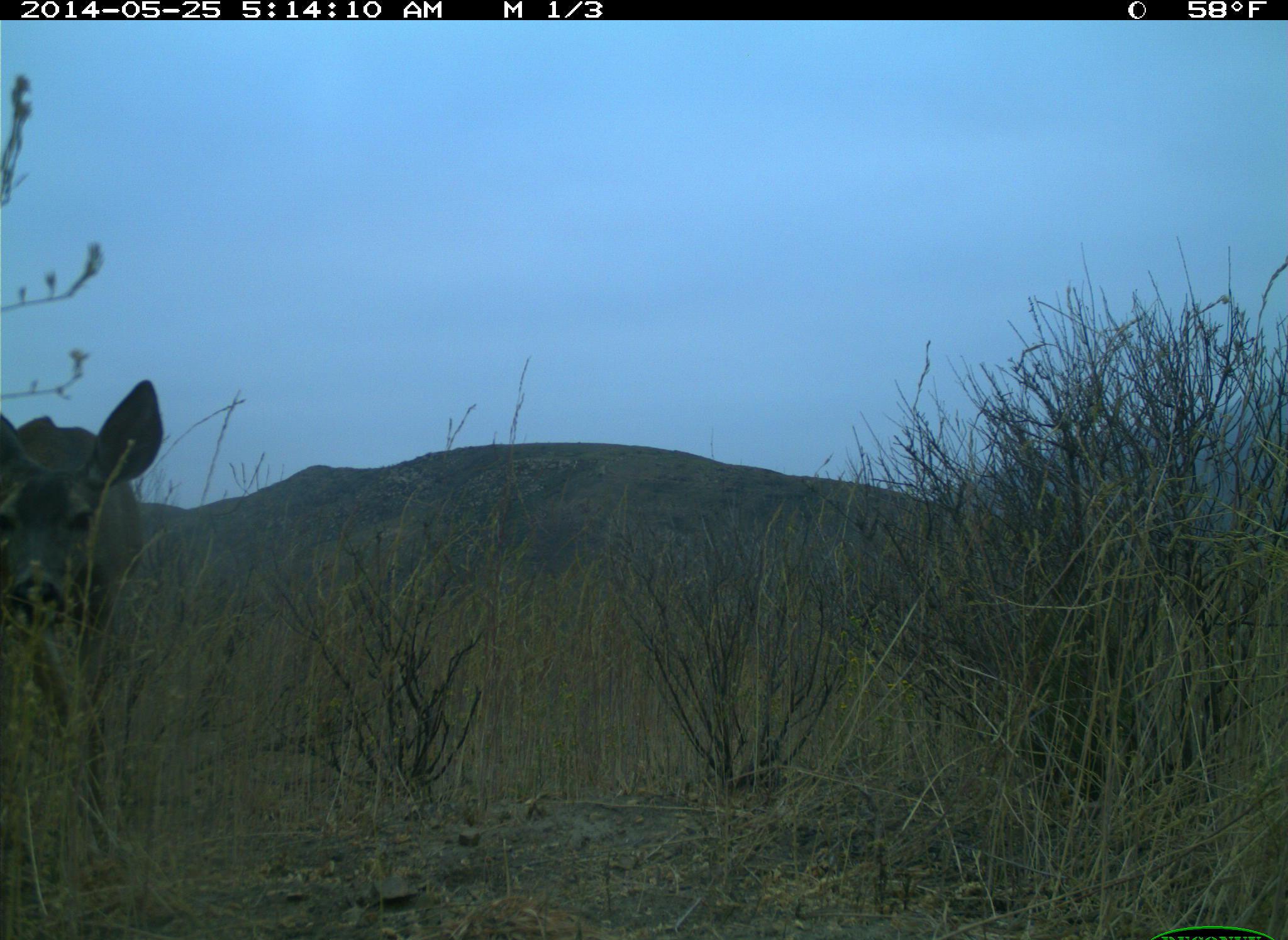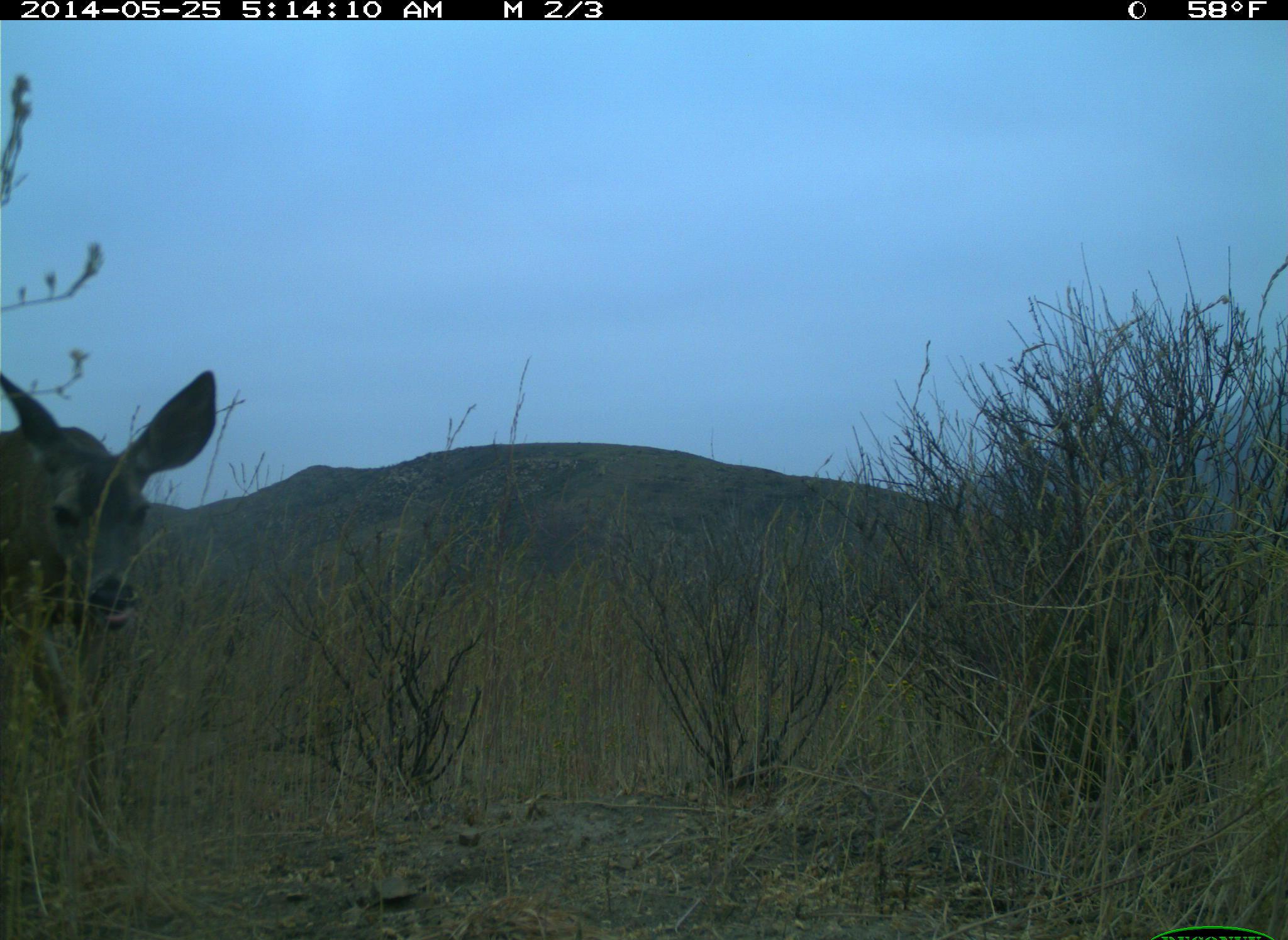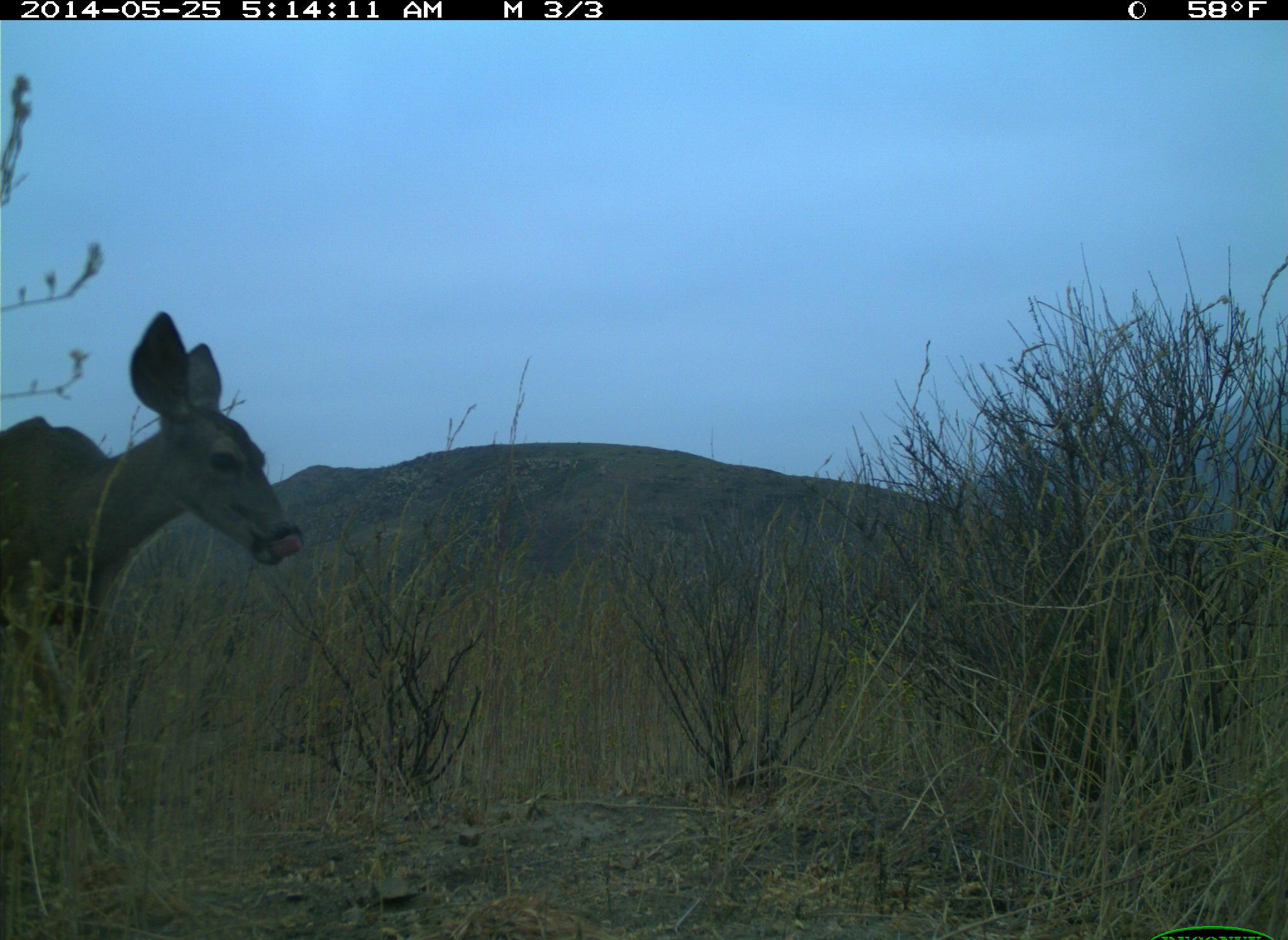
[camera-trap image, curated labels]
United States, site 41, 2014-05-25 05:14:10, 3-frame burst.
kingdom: Animalia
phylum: Chordata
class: Mammalia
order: Artiodactyla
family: Cervidae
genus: Odocoileus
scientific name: Odocoileus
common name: deer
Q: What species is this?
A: Deer (Odocoileus).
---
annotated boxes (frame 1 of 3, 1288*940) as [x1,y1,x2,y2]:
deer: [0,380,168,756]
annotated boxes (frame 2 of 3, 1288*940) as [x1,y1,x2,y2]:
deer: [0,367,219,825]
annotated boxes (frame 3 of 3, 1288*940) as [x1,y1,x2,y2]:
deer: [0,312,304,762]